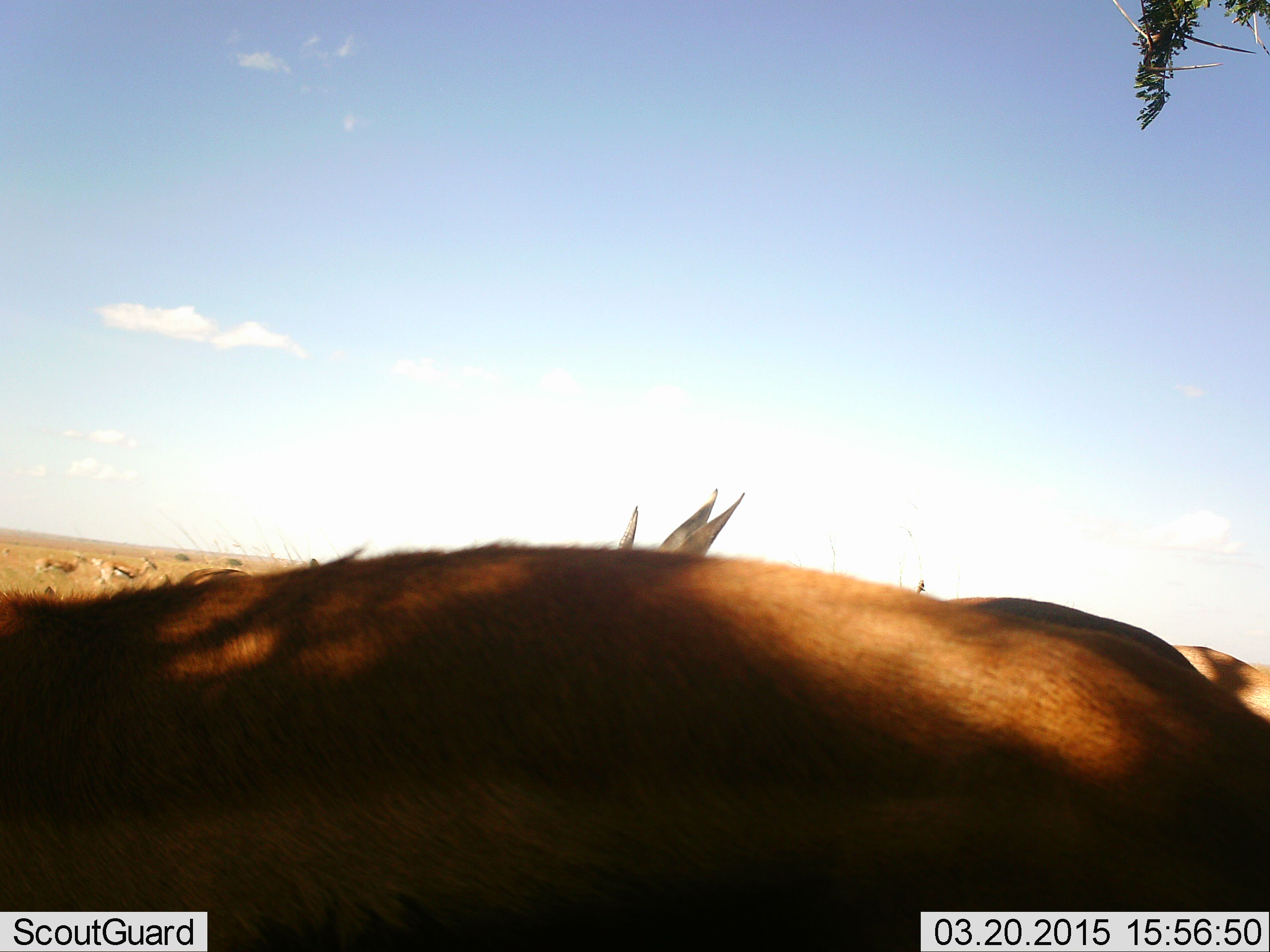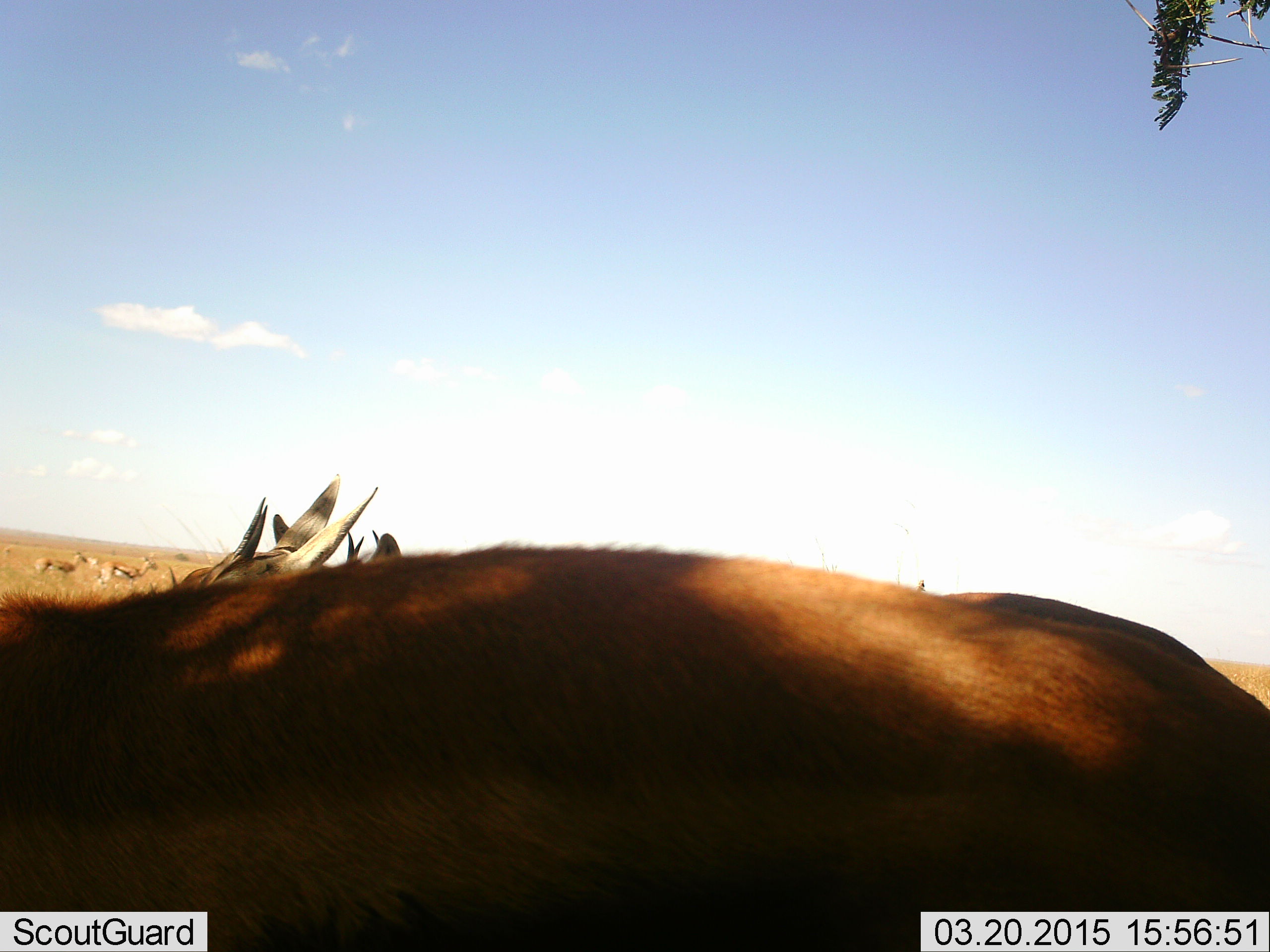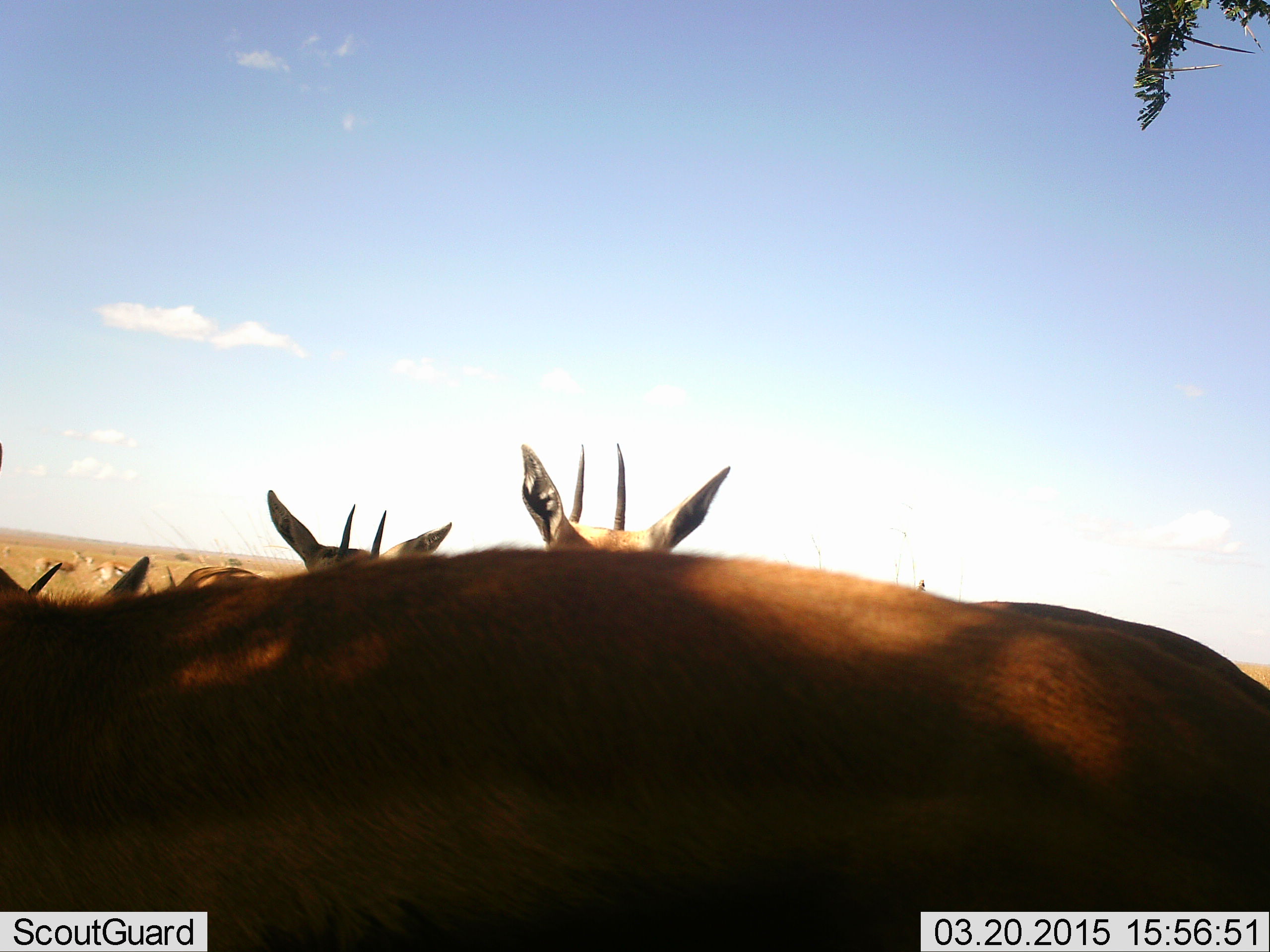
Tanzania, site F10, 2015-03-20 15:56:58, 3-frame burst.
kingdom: Animalia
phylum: Chordata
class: Mammalia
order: Artiodactyla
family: Bovidae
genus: Eudorcas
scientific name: Eudorcas thomsonii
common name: thomson's gazelle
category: gazellethomsons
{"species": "gazellethomsons (thomson's gazelle) (Eudorcas thomsonii)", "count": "7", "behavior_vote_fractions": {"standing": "70%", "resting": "20%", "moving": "30%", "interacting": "20%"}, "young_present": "10%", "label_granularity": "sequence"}